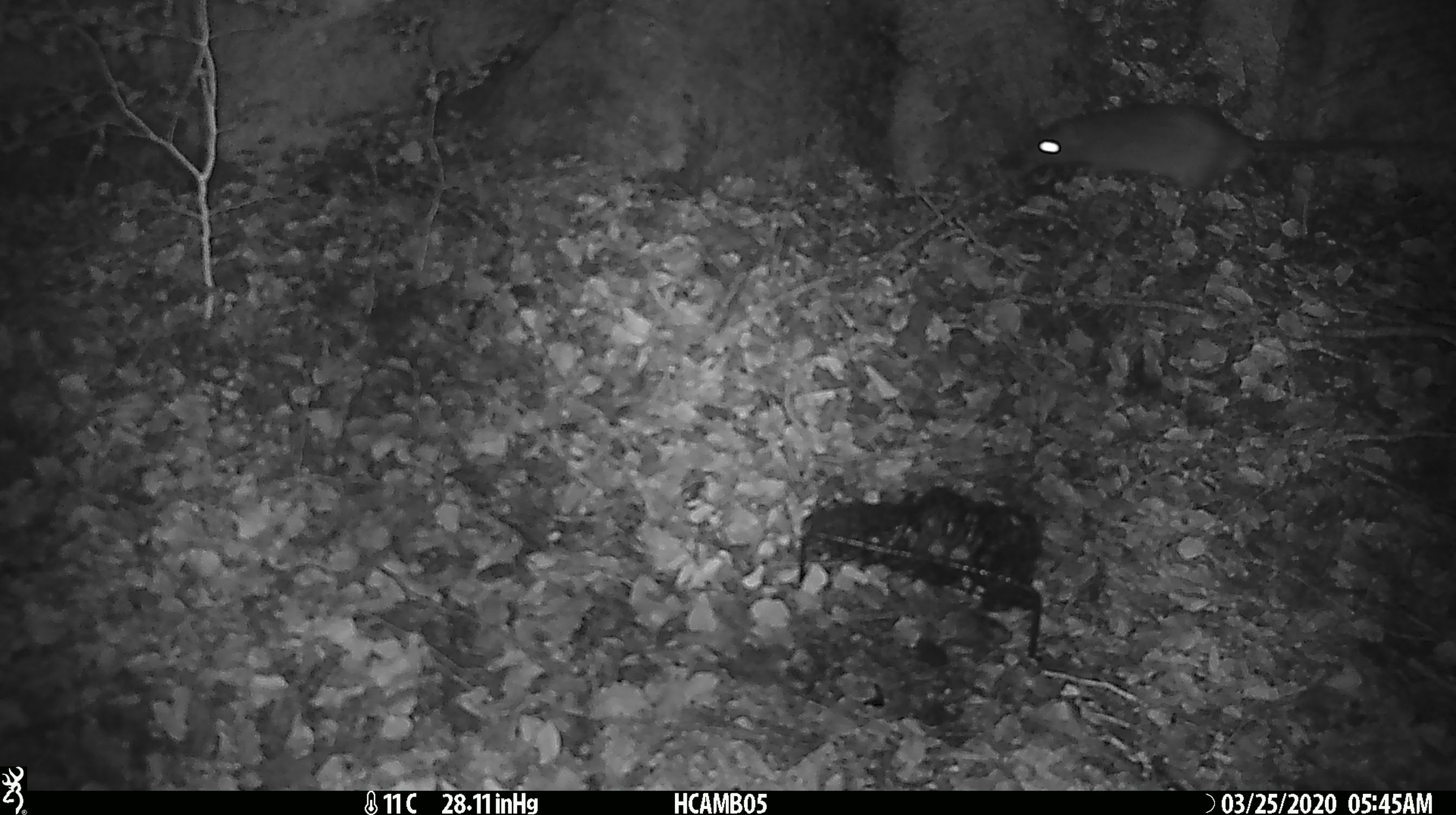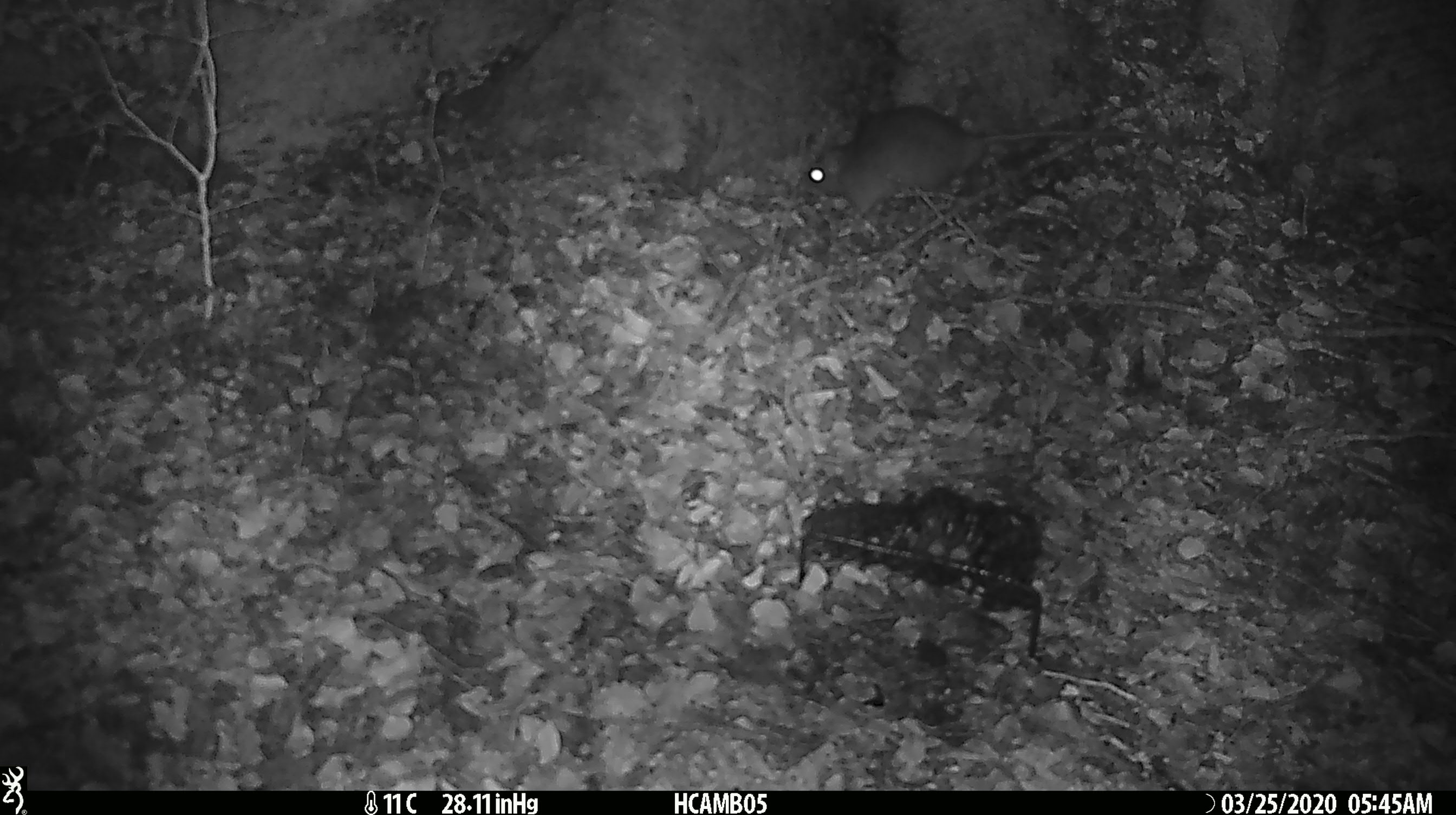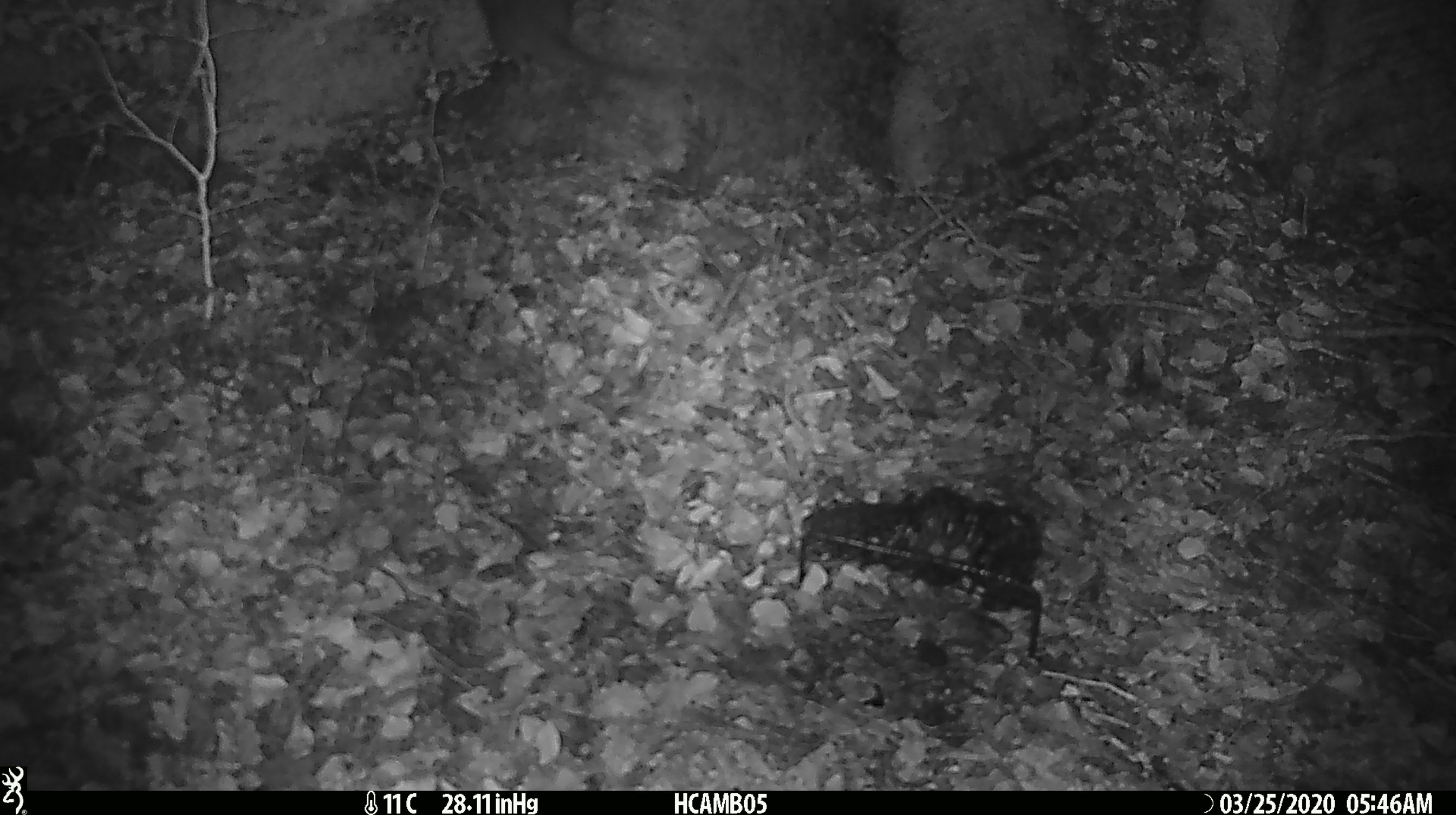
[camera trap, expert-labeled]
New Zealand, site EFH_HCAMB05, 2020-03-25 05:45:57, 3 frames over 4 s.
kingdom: Animalia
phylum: Chordata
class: Mammalia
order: Rodentia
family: Muridae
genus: Rattus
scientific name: Rattus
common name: rat